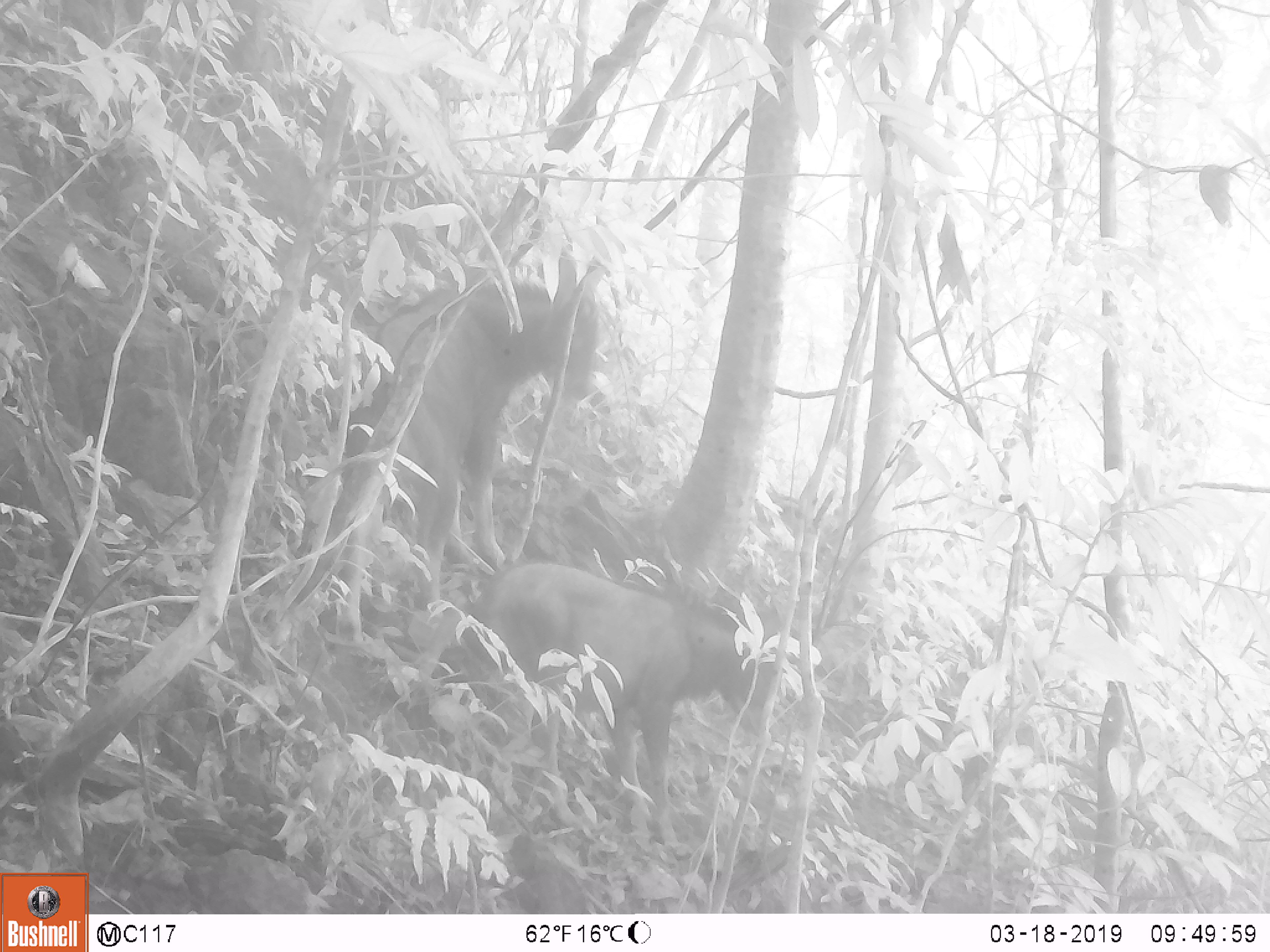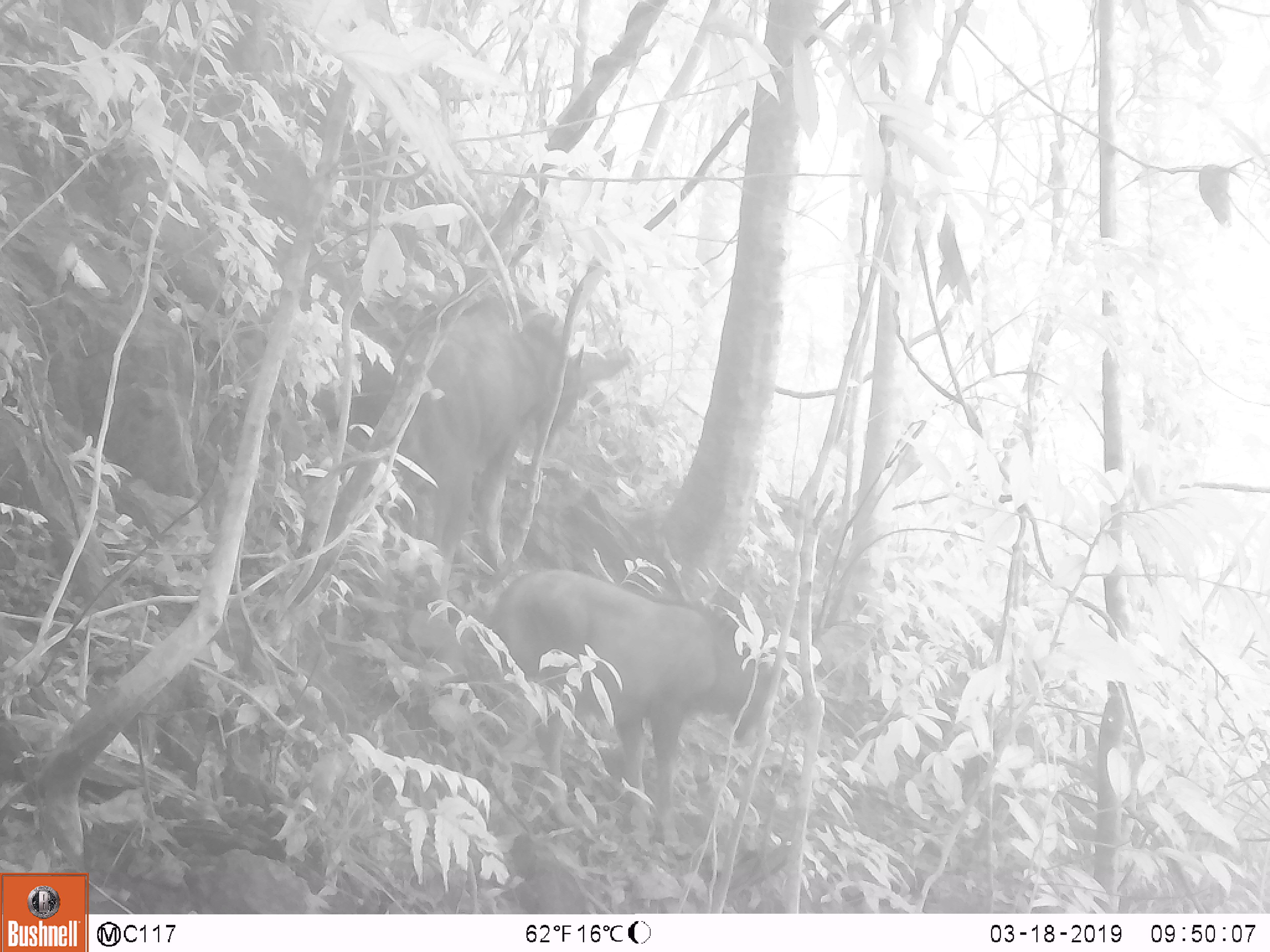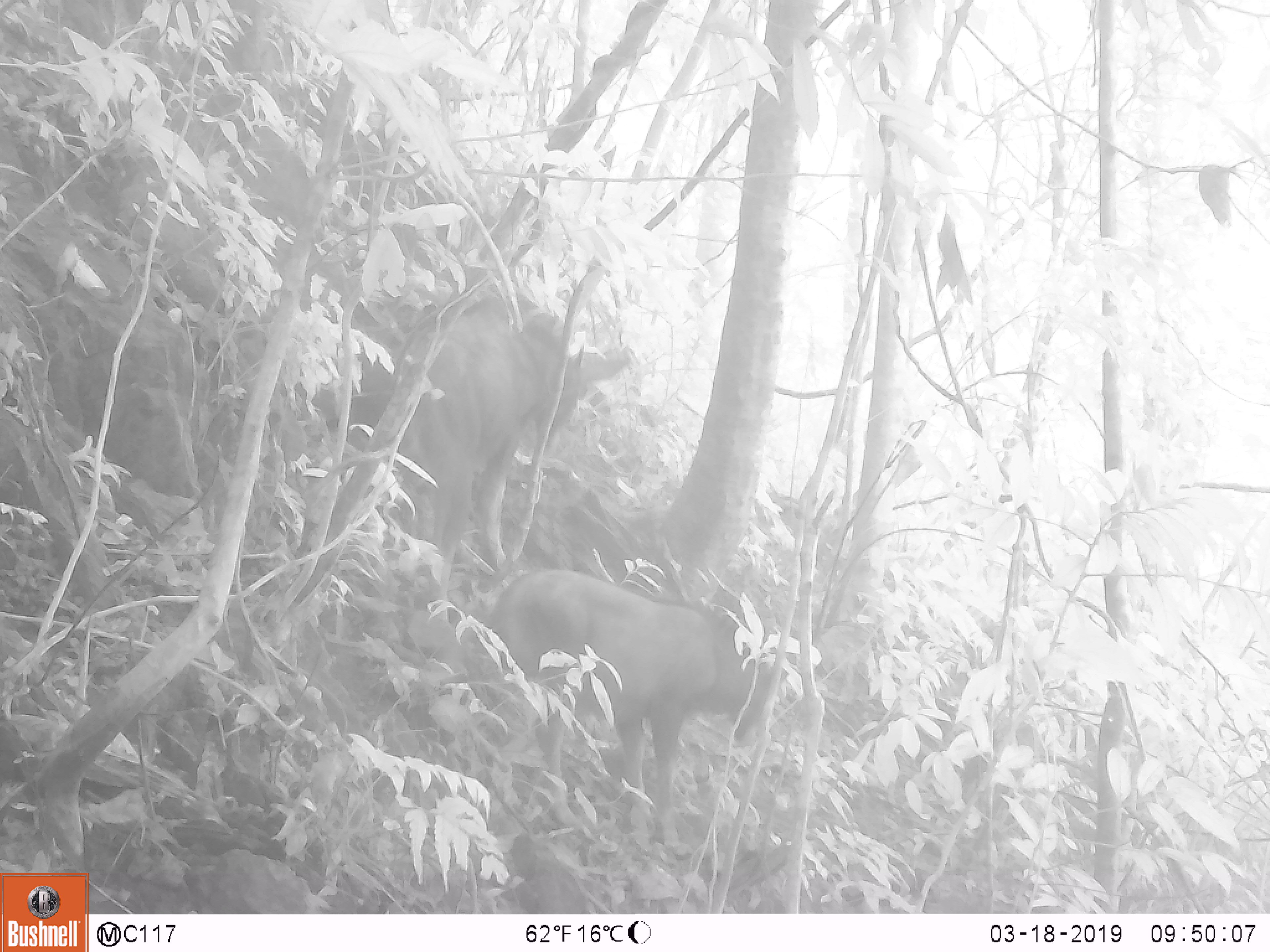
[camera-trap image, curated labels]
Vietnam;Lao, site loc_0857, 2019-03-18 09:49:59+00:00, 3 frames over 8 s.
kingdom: Animalia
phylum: Chordata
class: Mammalia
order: Artiodactyla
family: Bovidae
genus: Capricornis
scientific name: Capricornis sumatraensis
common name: chinese serow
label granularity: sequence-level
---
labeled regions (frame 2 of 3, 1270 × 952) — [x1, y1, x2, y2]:
chinese serow: [388, 291, 631, 622]; [491, 567, 778, 837]